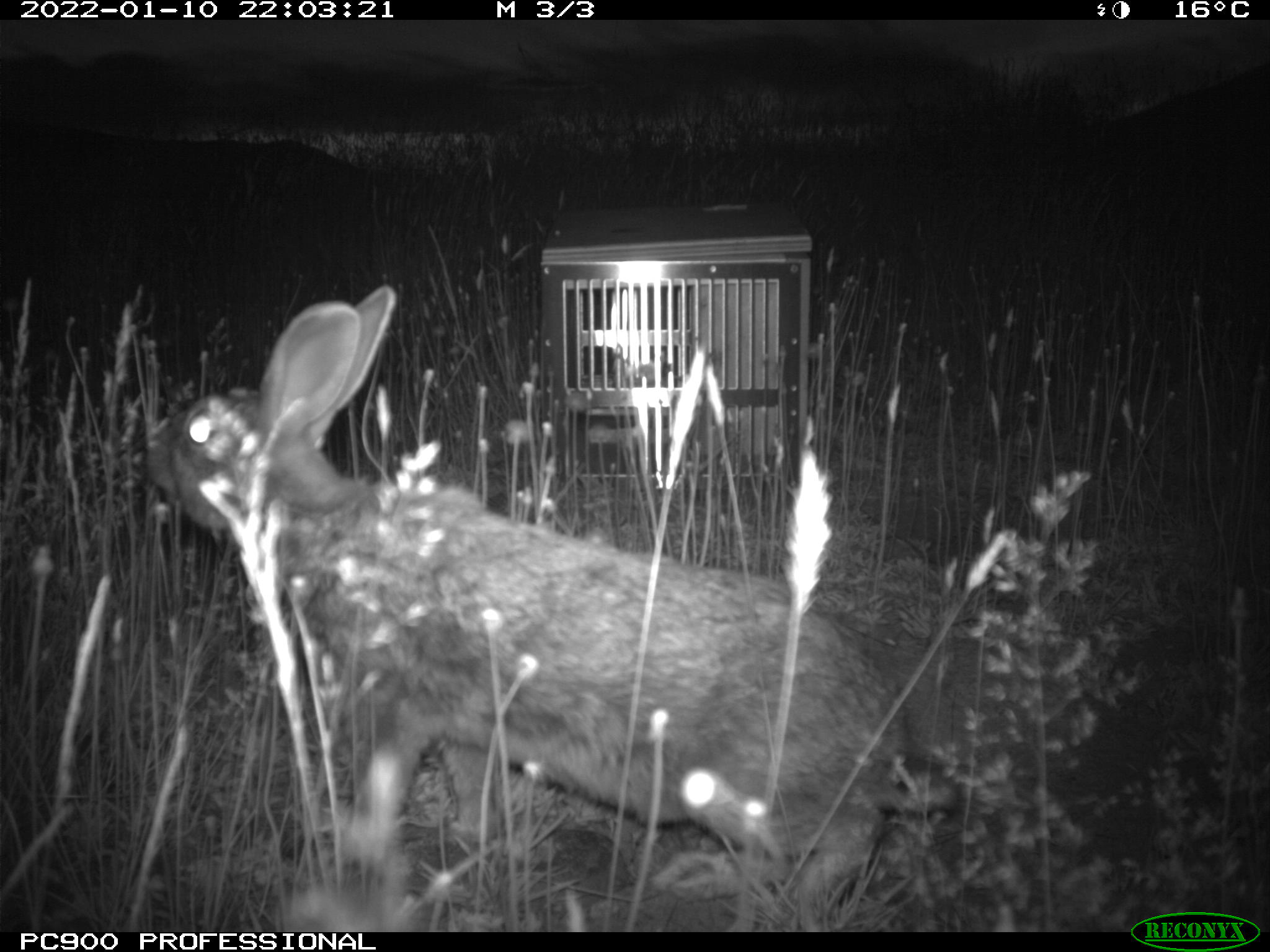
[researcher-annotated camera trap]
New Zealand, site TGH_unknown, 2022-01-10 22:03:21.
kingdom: Animalia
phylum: Chordata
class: Mammalia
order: Lagomorpha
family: Leporidae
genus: Oryctolagus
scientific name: Oryctolagus cuniculus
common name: european rabbit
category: rabbit